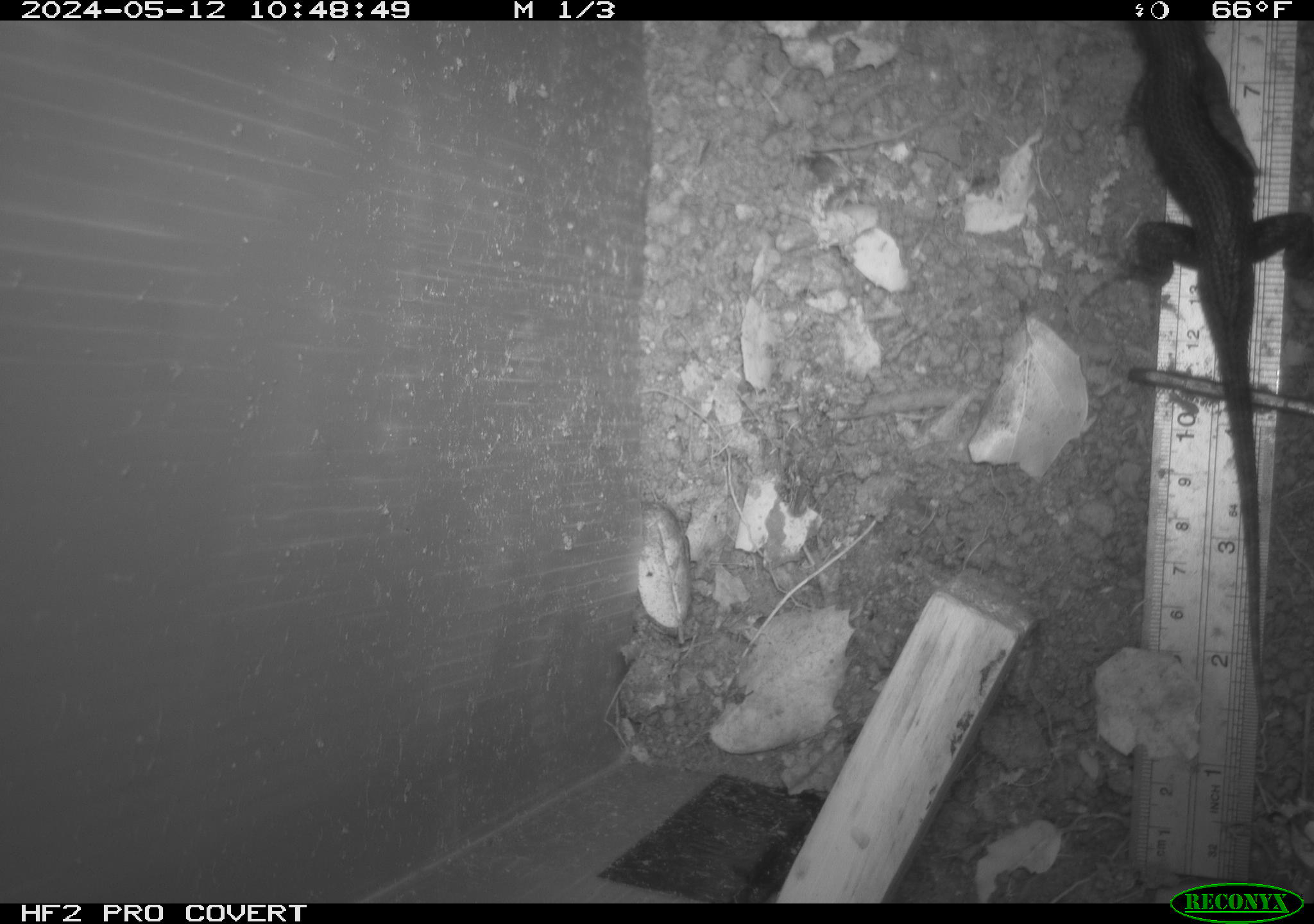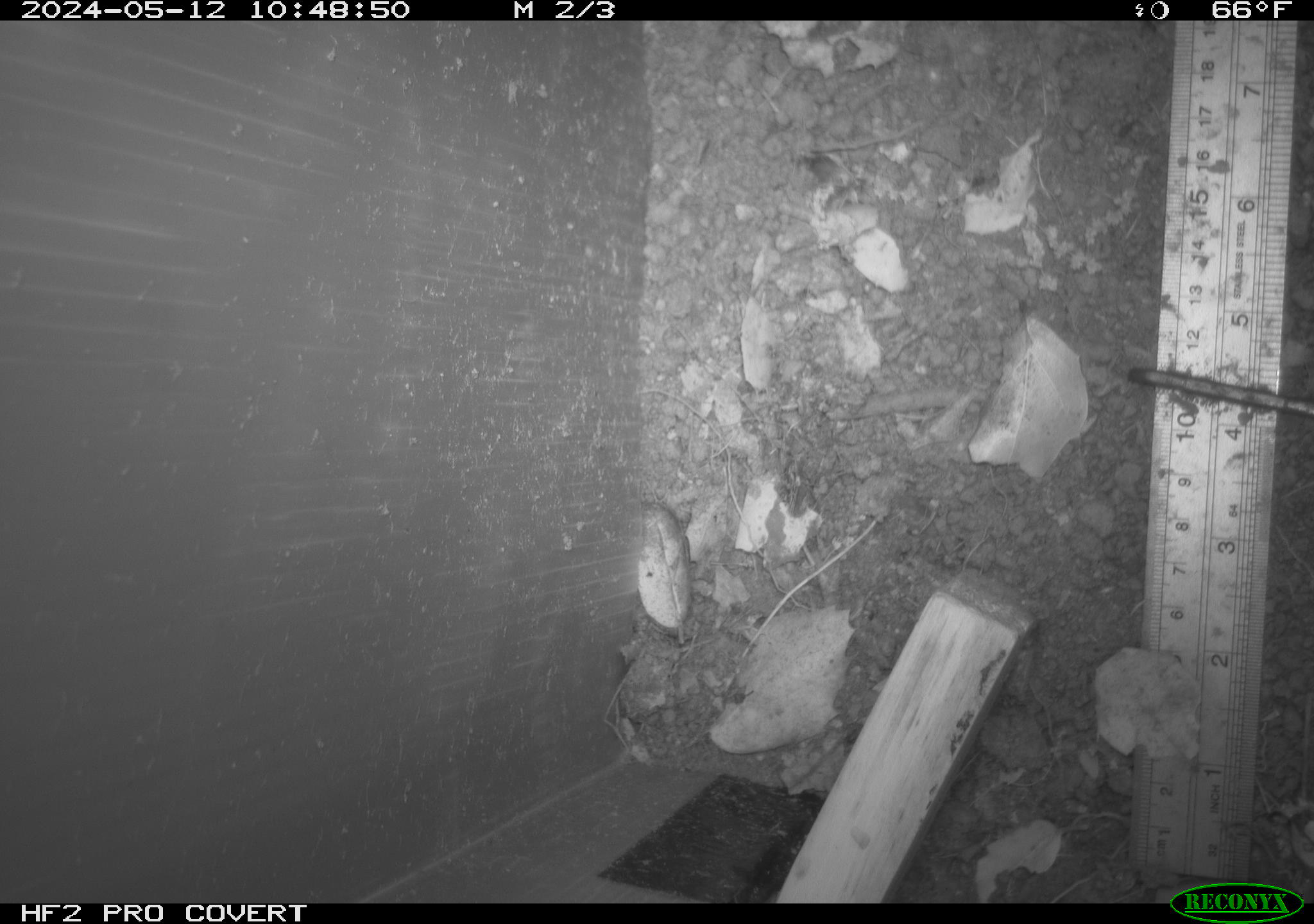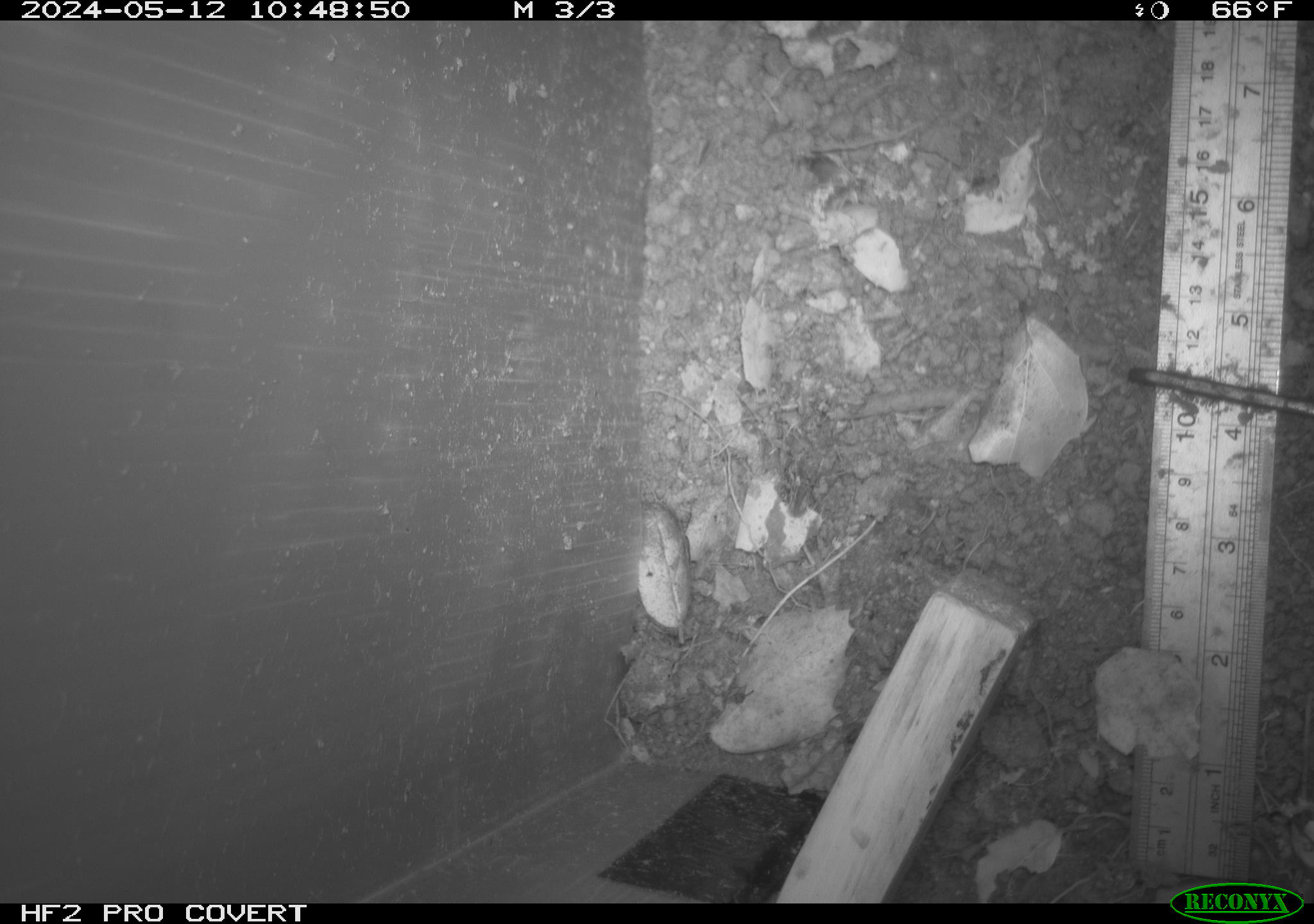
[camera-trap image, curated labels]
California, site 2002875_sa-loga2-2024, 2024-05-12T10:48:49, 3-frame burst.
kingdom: Animalia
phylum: Chordata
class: Reptilia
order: Squamata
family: Phrynosomatidae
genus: Sceloporus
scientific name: Sceloporus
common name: spiny lizards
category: sceloporus species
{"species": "sceloporus species (spiny lizards) (Sceloporus)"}